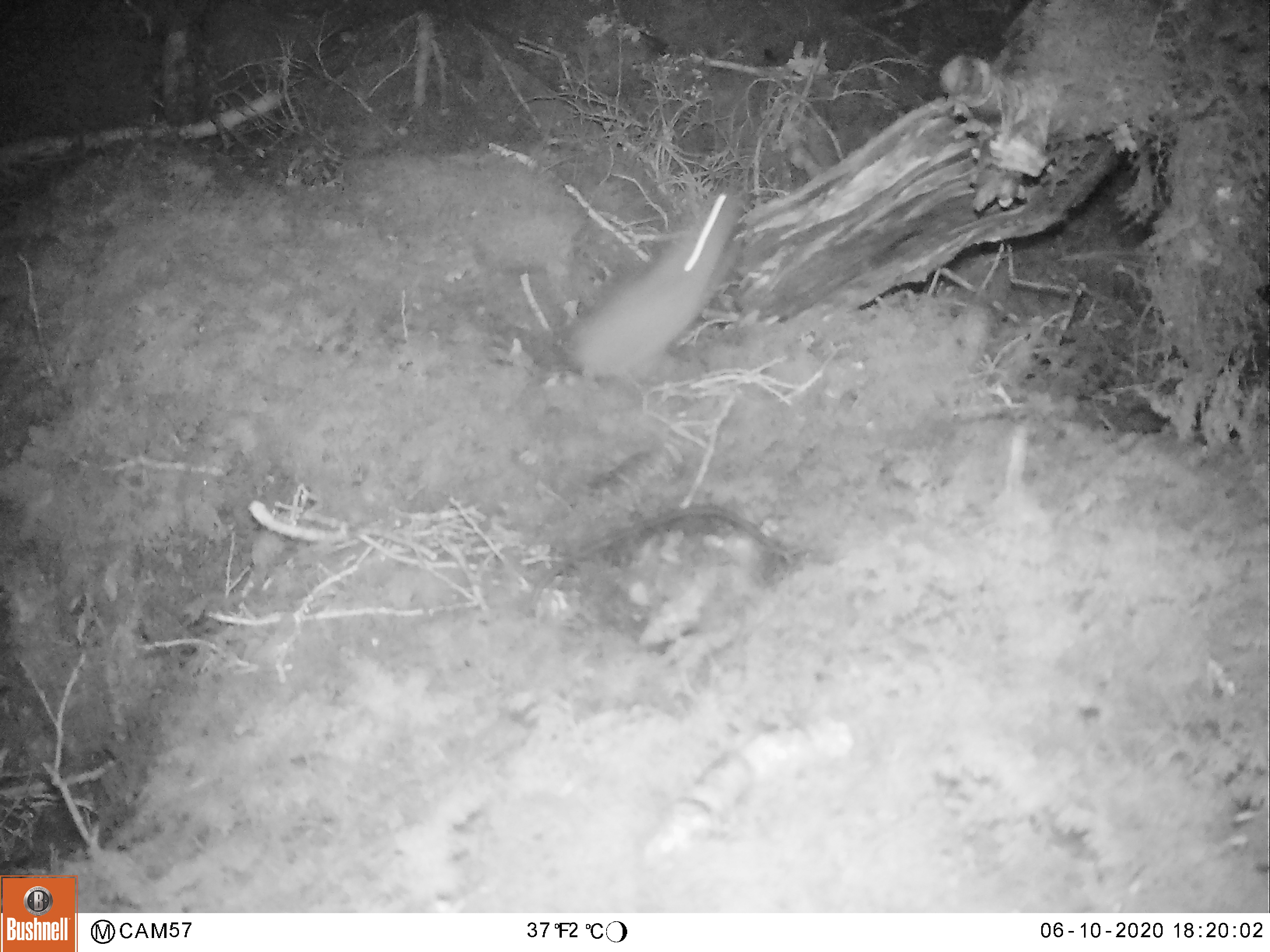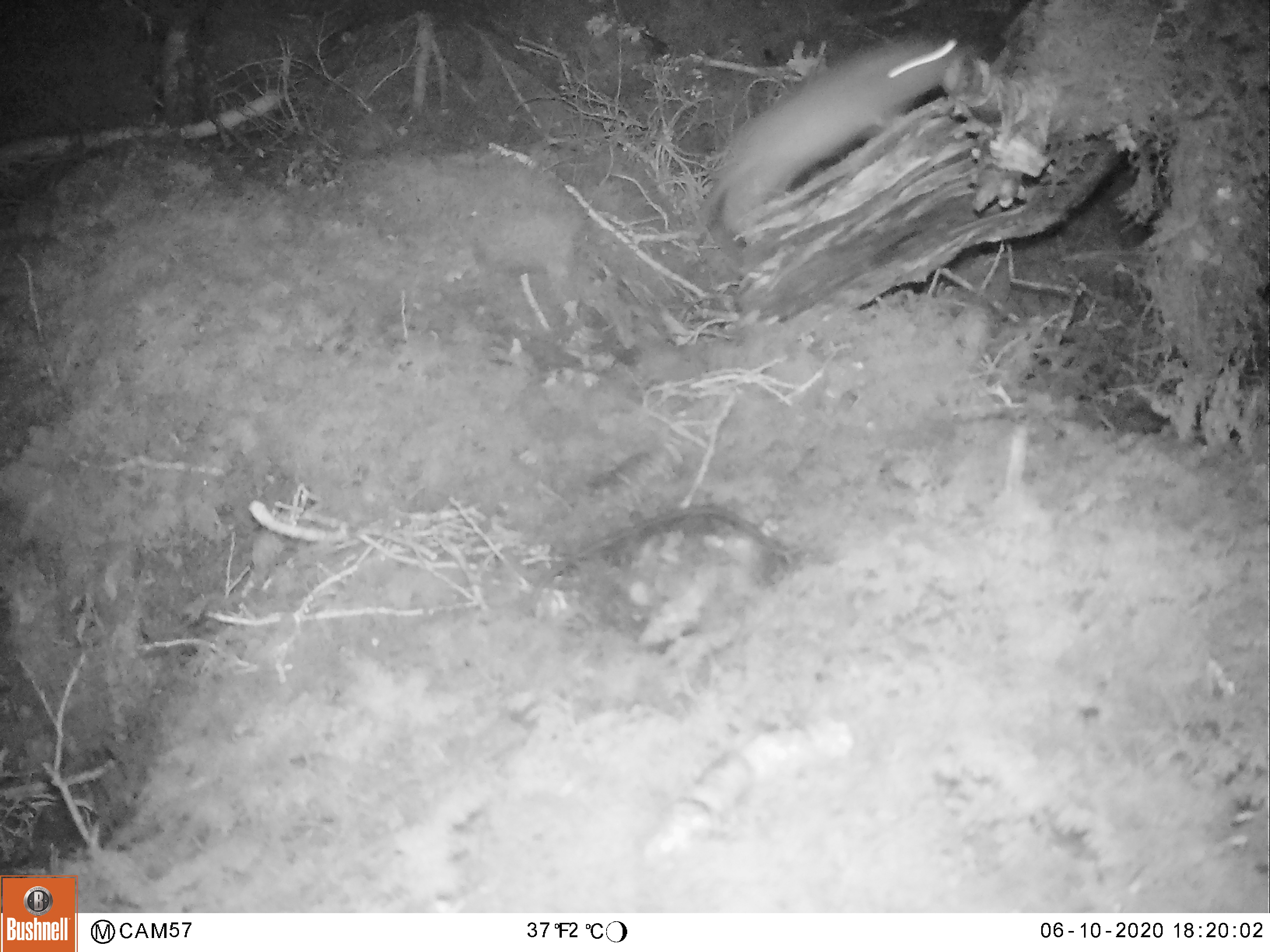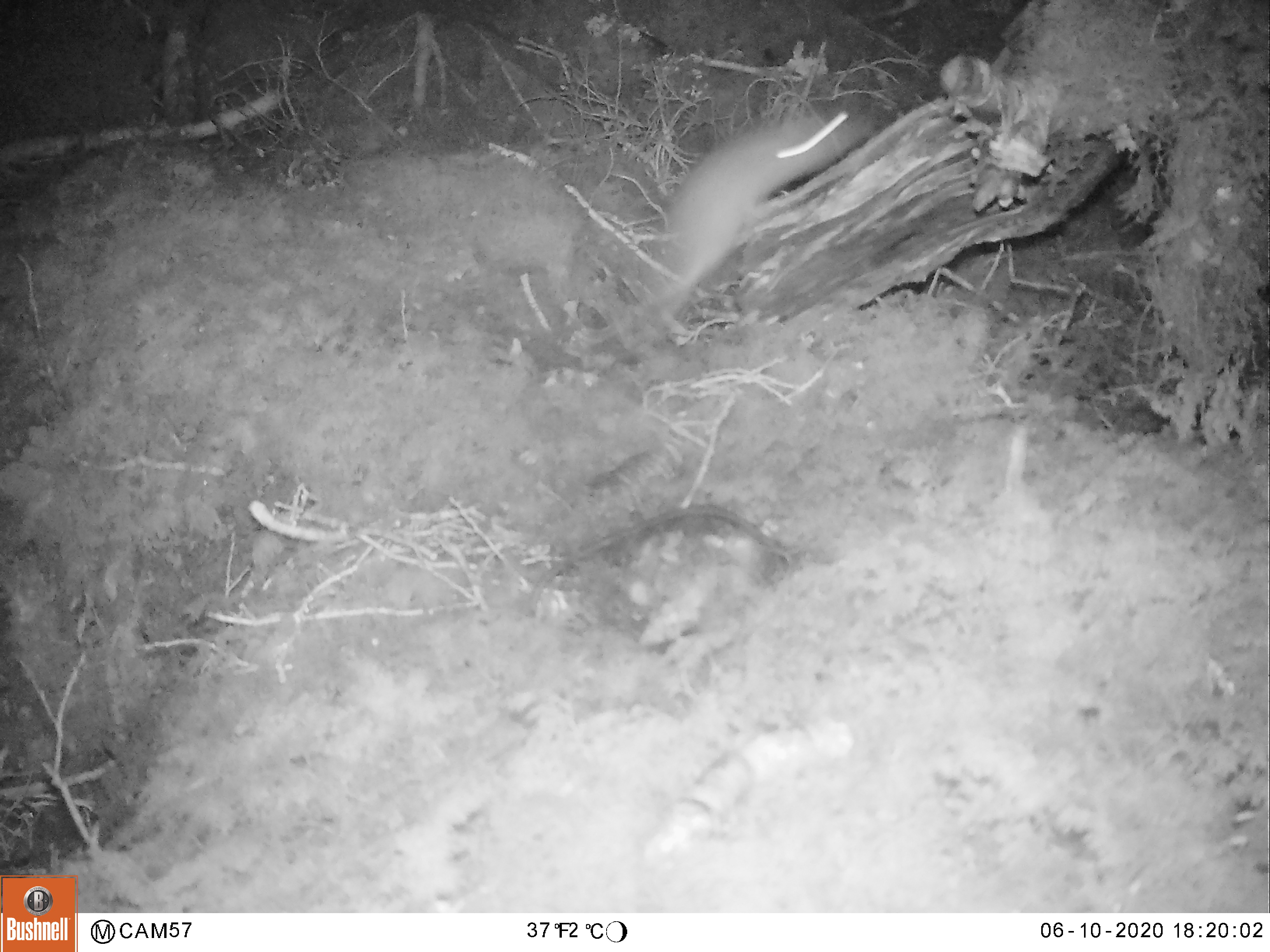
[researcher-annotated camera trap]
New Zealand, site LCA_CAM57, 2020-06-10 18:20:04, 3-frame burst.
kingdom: Animalia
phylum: Chordata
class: Mammalia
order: Rodentia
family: Muridae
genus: Rattus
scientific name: Rattus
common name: rat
Rat (Rattus).